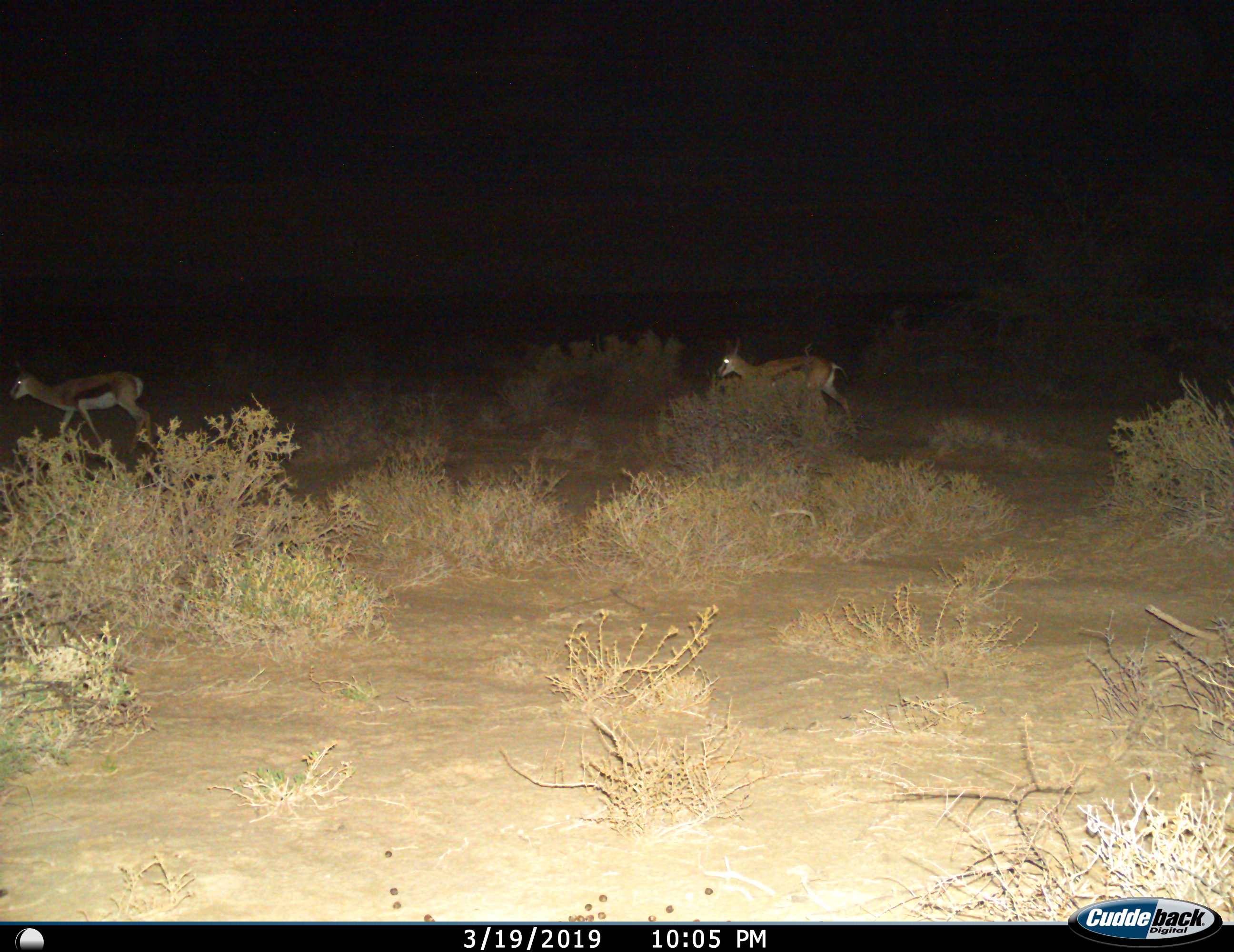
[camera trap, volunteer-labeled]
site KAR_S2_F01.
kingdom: Animalia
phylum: Chordata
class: Mammalia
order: Artiodactyla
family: Bovidae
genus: Antidorcas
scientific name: Antidorcas marsupialis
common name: springbok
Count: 2.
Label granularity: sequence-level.